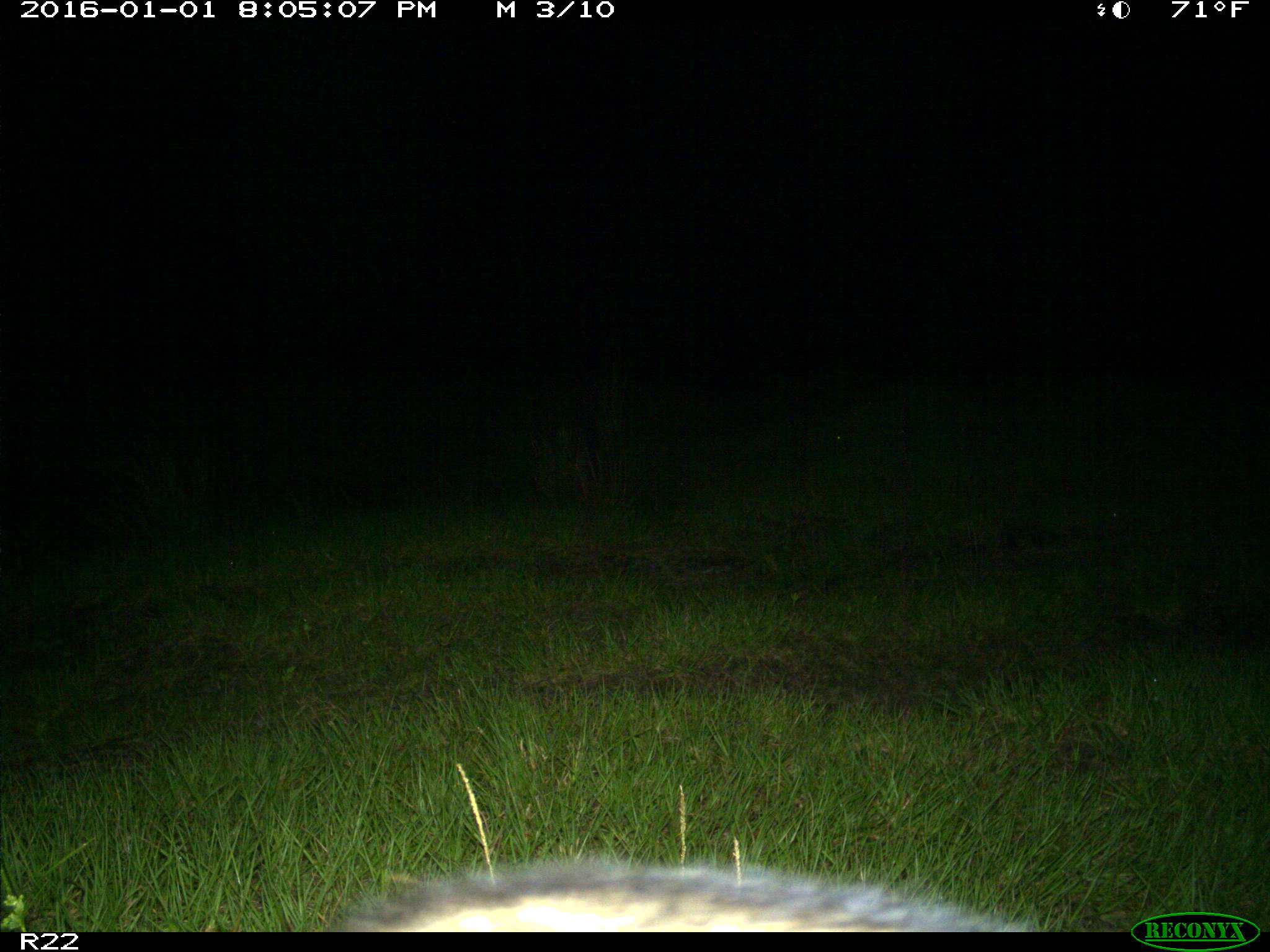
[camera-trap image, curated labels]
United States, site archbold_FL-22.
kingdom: Animalia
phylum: Chordata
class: Mammalia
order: Carnivora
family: Procyonidae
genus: Procyon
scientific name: Procyon lotor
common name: common raccoon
Procyon lotor (common raccoon).